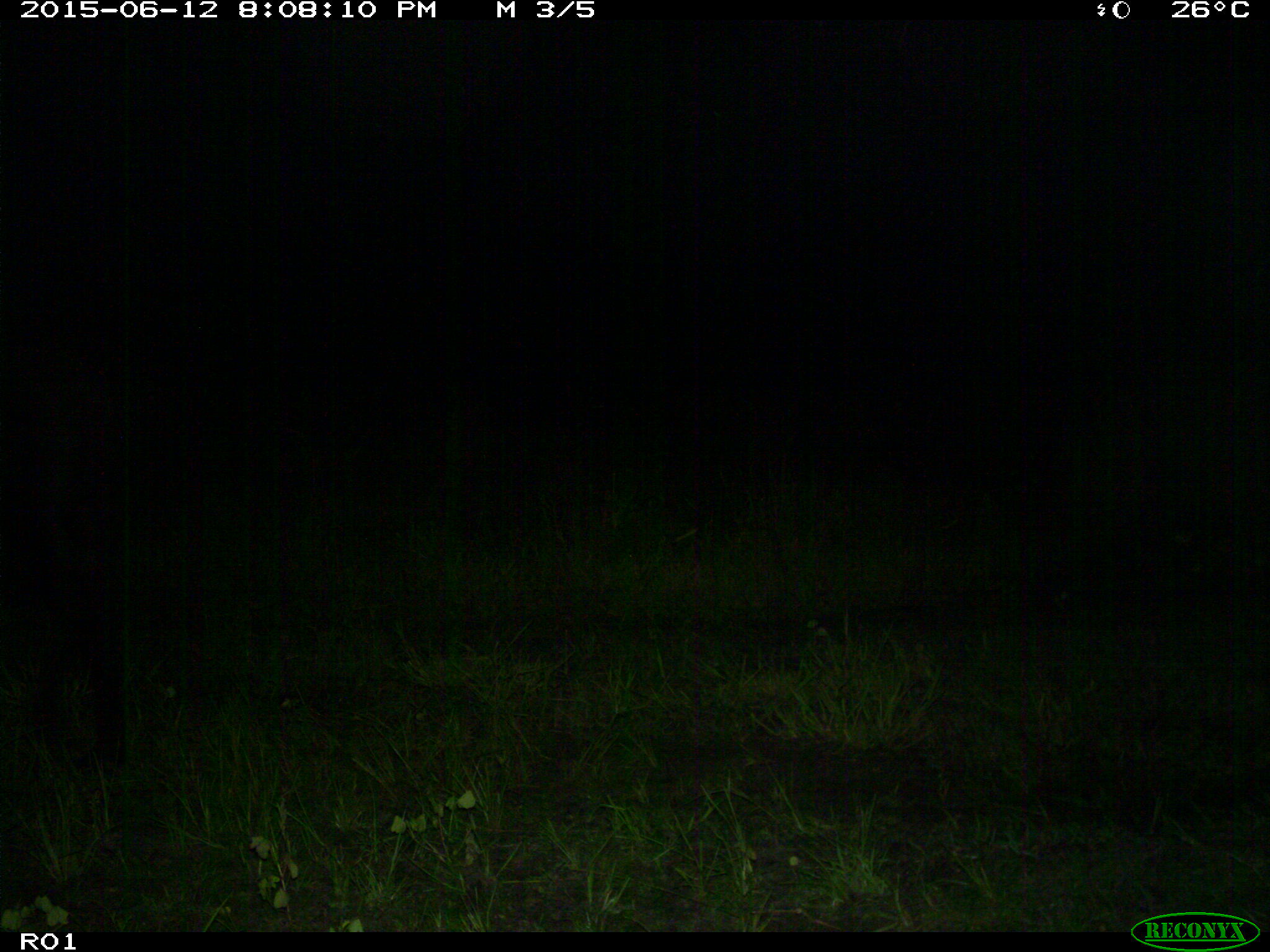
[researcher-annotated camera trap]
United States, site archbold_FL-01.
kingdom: Animalia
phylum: Chordata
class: Mammalia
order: Artiodactyla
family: Bovidae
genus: Bos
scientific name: Bos taurus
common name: domestic cow